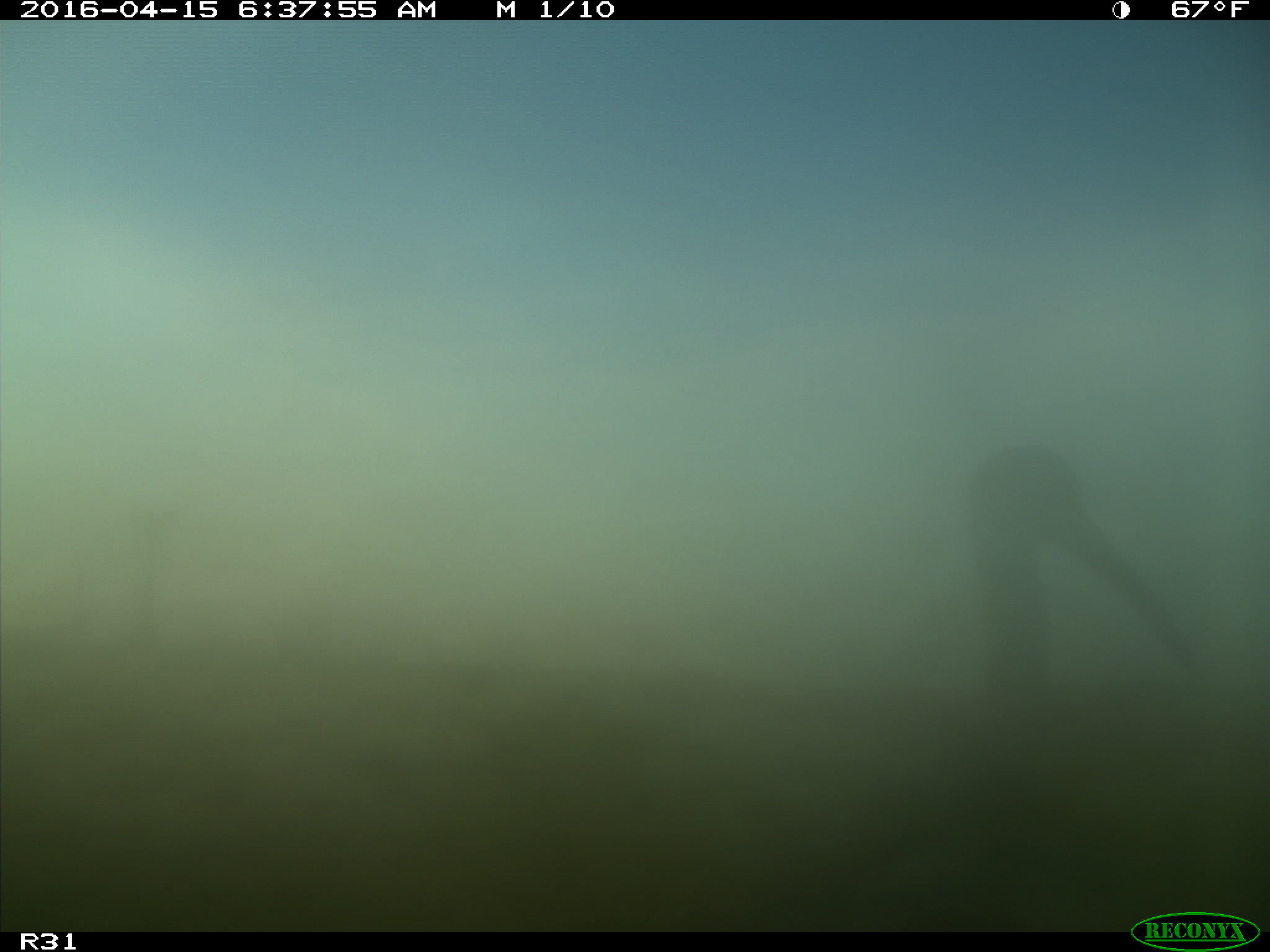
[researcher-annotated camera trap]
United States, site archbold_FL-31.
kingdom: Animalia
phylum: Chordata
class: Mammalia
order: Artiodactyla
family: Bovidae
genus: Bos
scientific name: Bos taurus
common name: domestic cow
Bos taurus (domestic cow).